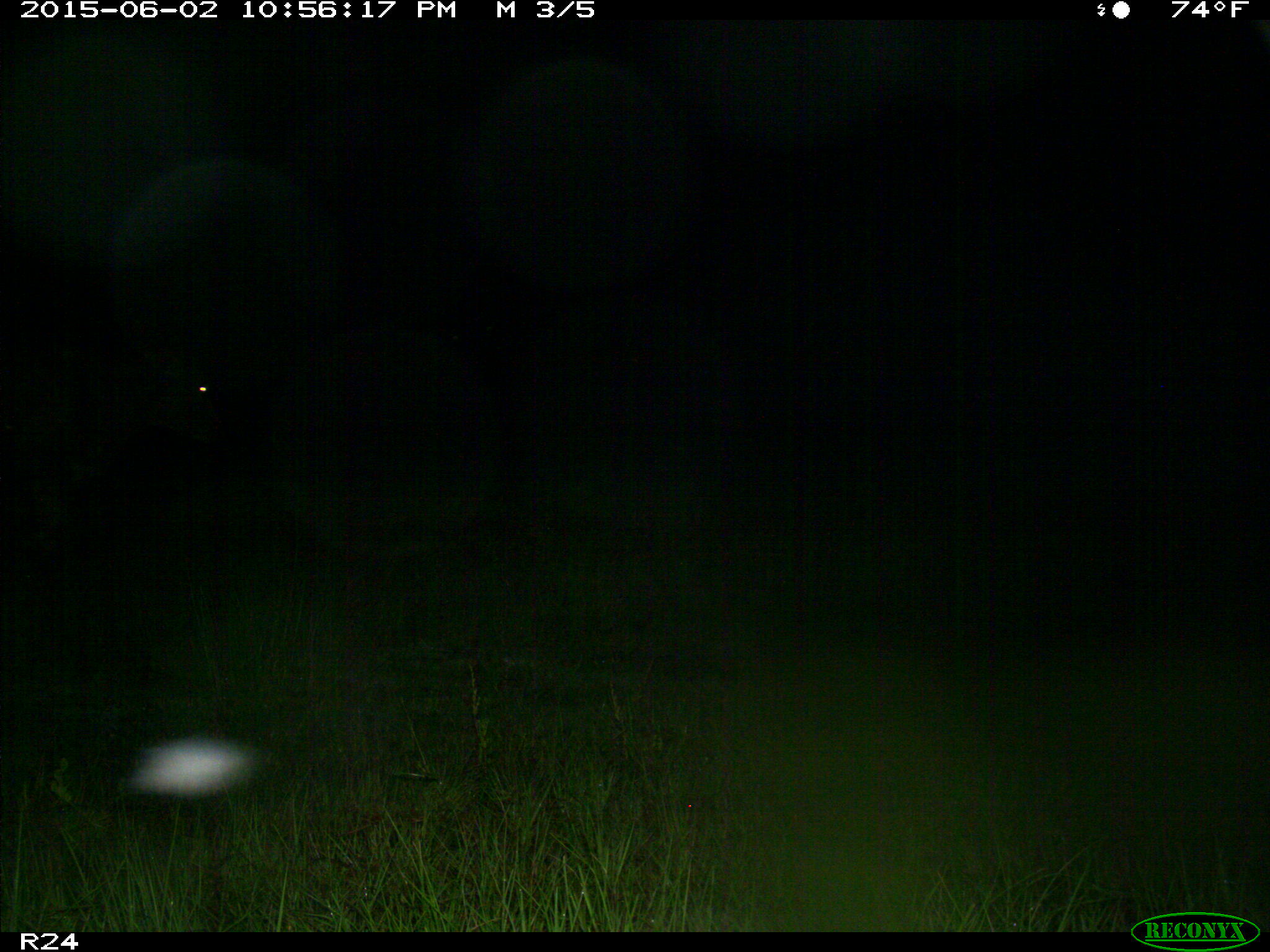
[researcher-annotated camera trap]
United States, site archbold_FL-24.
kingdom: Animalia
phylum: Chordata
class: Mammalia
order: Artiodactyla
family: Bovidae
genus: Bos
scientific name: Bos taurus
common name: domestic cow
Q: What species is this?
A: Bos taurus (domestic cow).